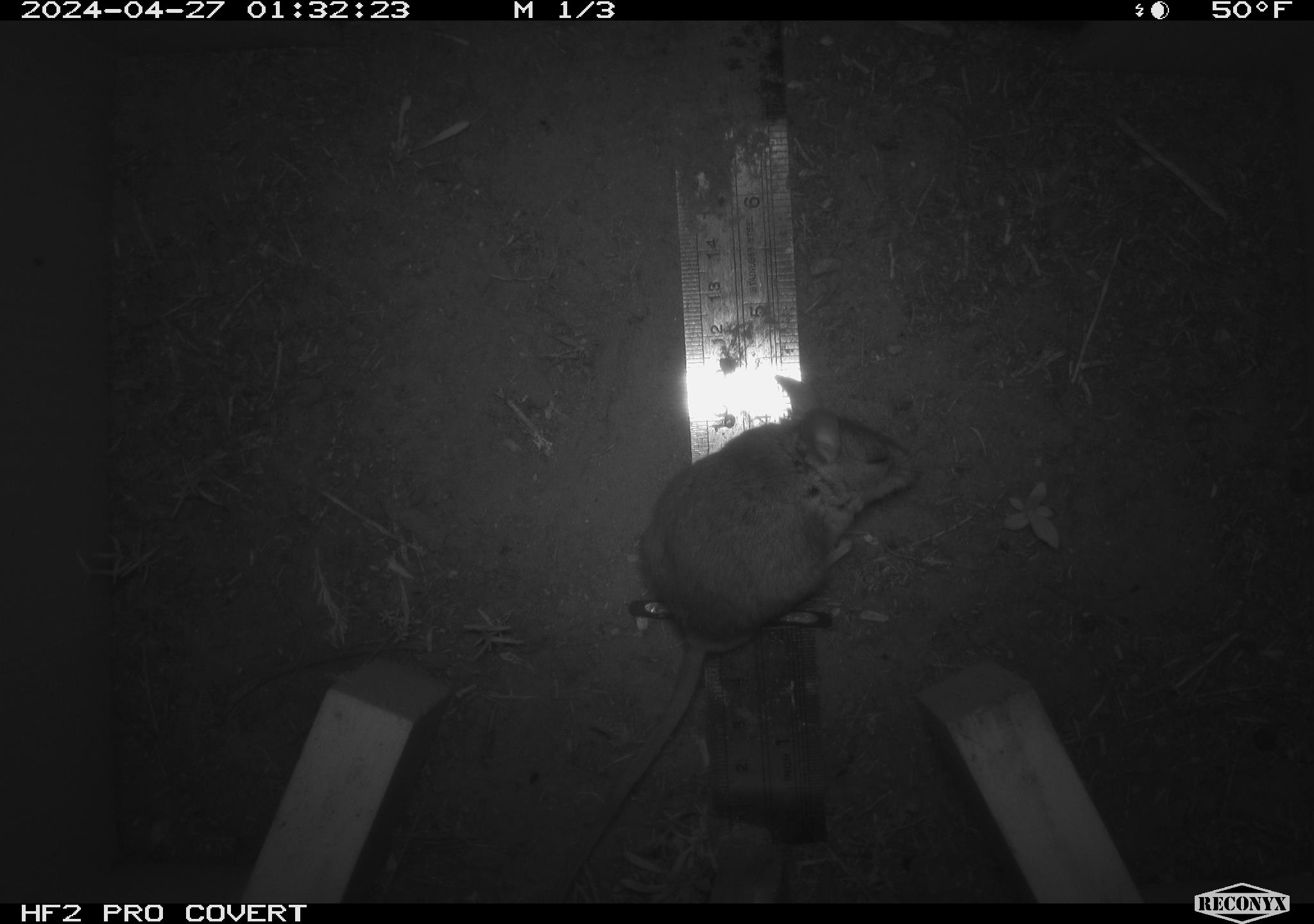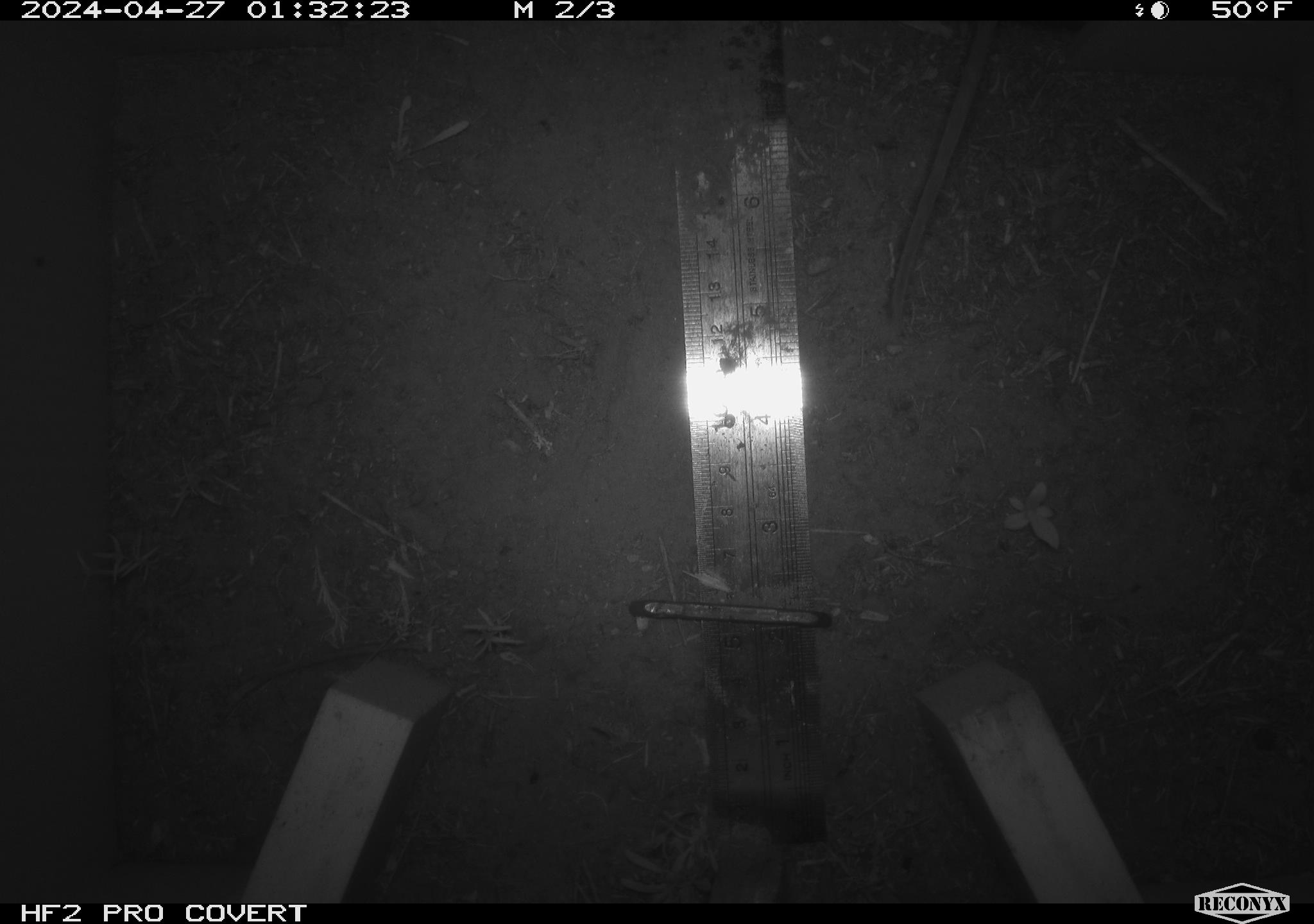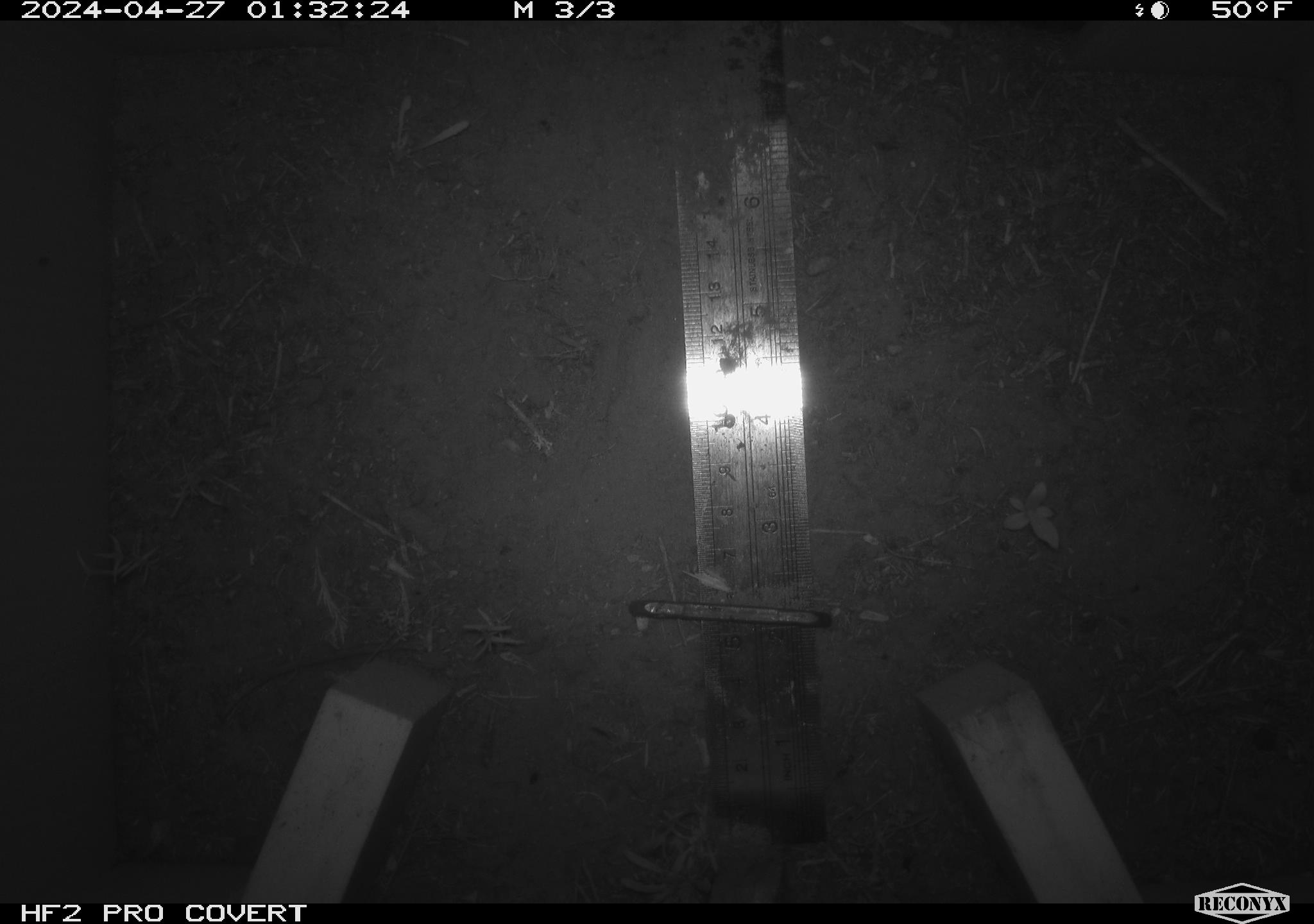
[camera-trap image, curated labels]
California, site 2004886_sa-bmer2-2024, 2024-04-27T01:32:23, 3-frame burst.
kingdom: Animalia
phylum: Chordata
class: Mammalia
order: Rodentia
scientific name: Rodentia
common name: mouse species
Mouse species (Rodentia).